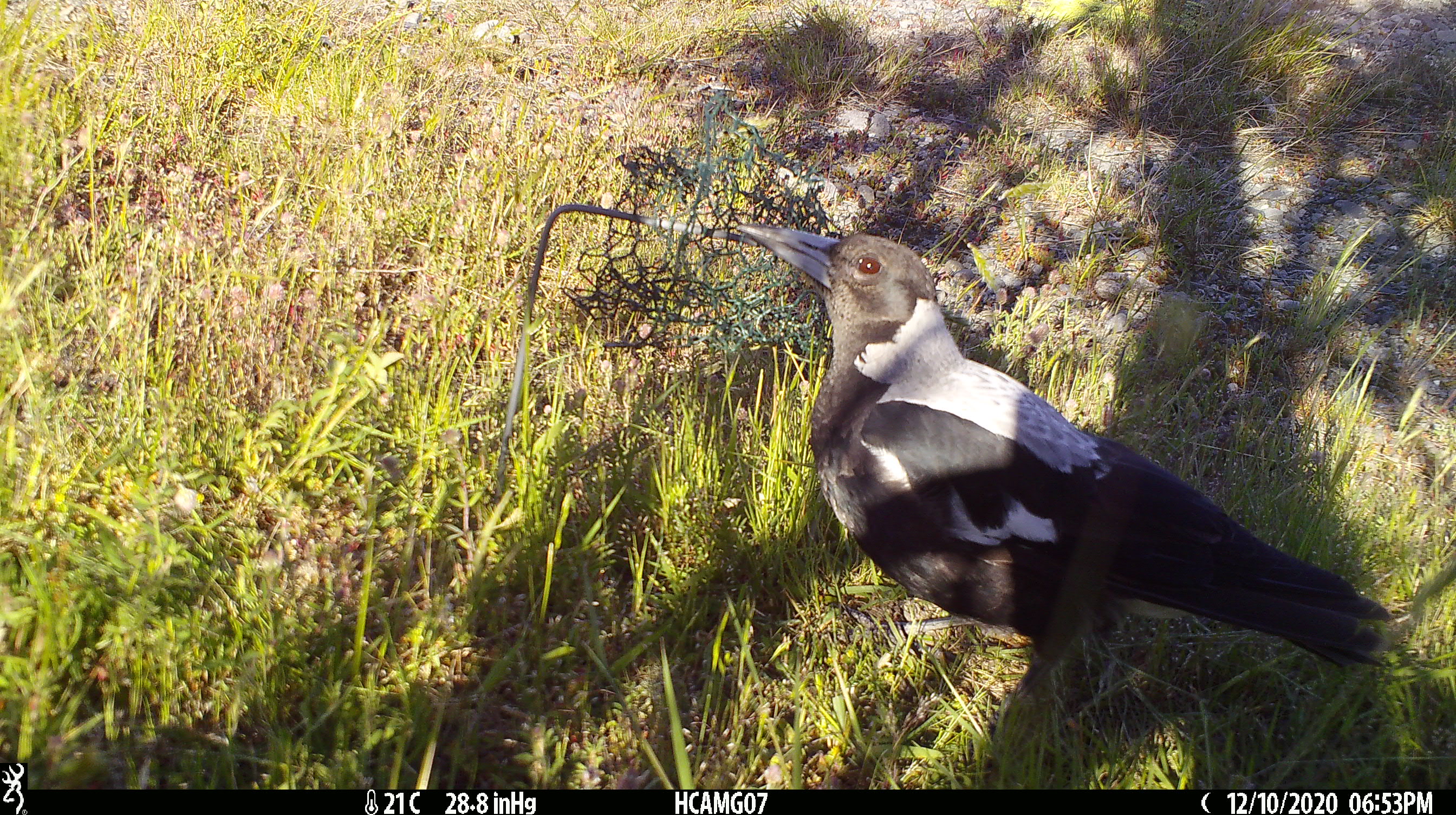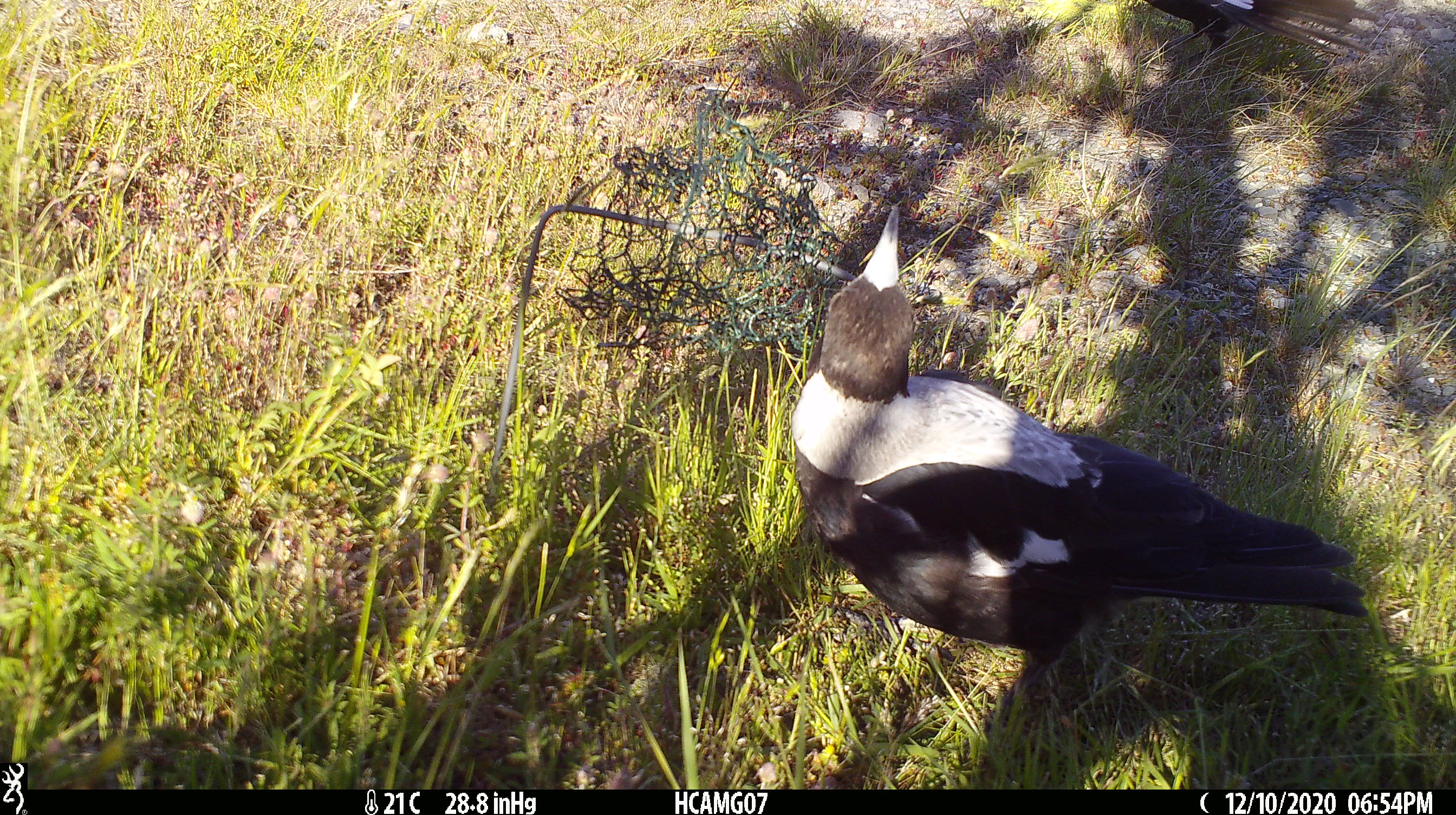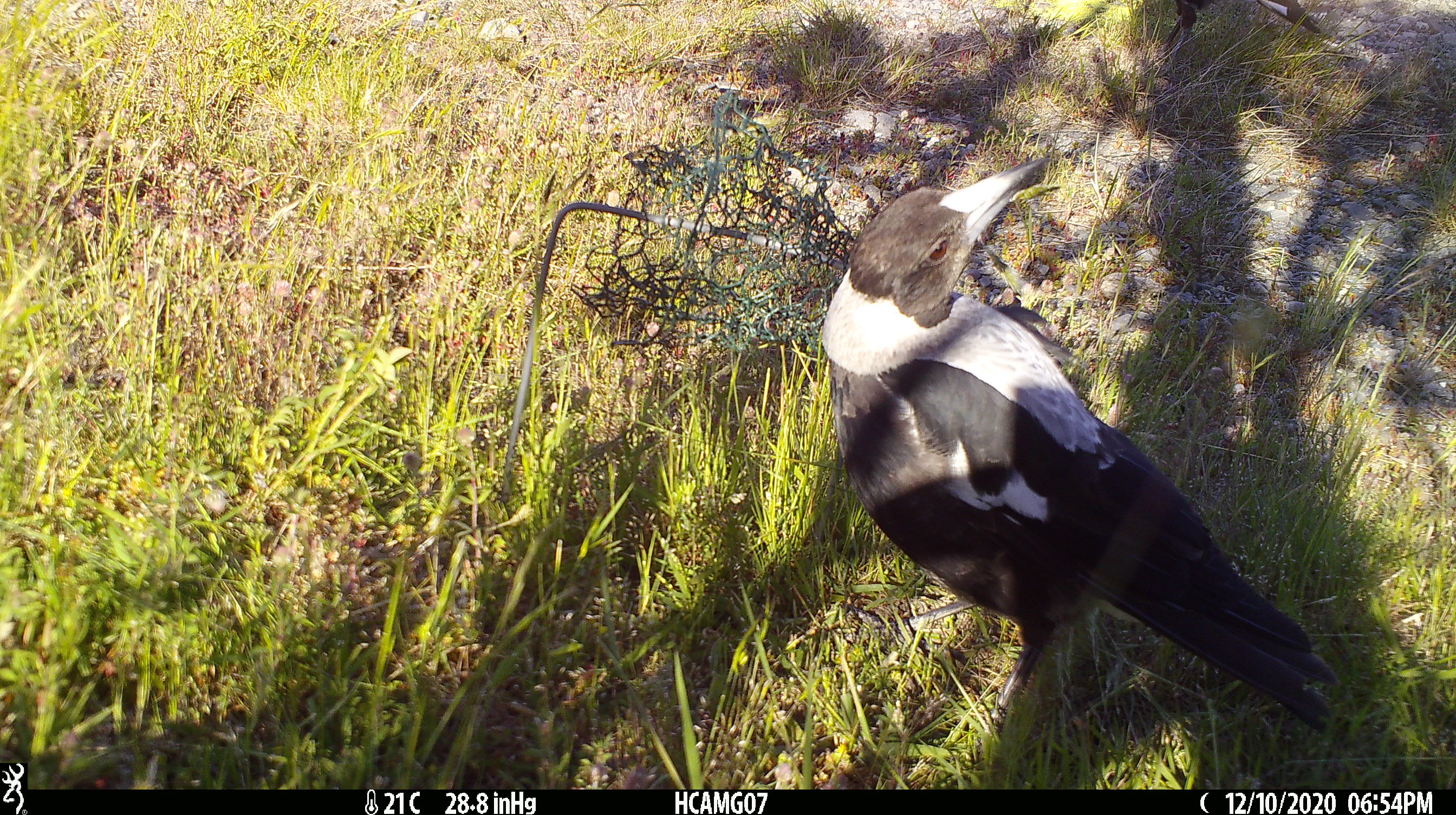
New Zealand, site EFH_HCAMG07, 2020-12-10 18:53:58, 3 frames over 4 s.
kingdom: Animalia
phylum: Chordata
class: Aves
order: Passeriformes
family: Artamidae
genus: Gymnorhina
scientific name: Gymnorhina tibicen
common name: australian magpie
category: magpie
Magpie (australian magpie) (Gymnorhina tibicen).